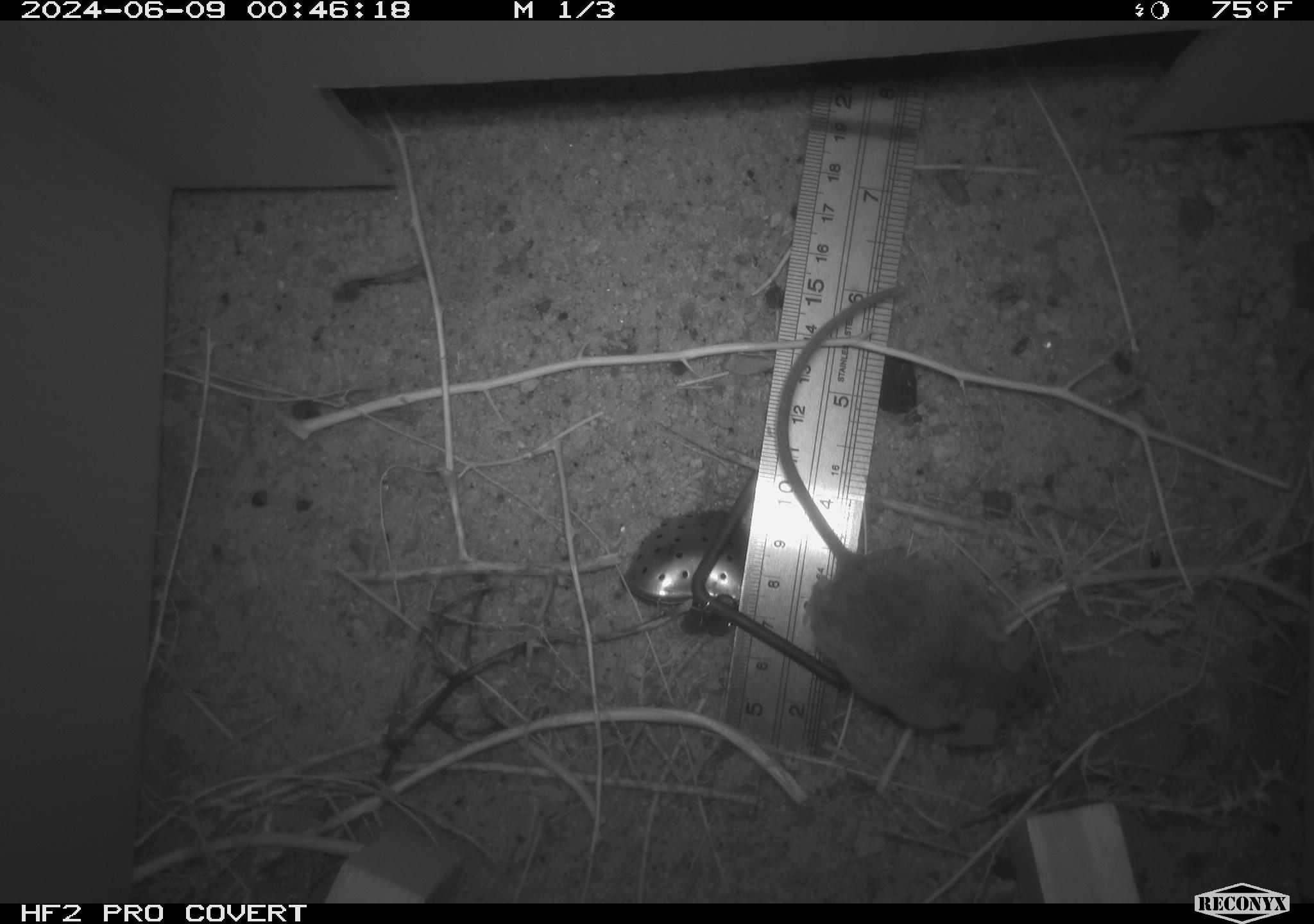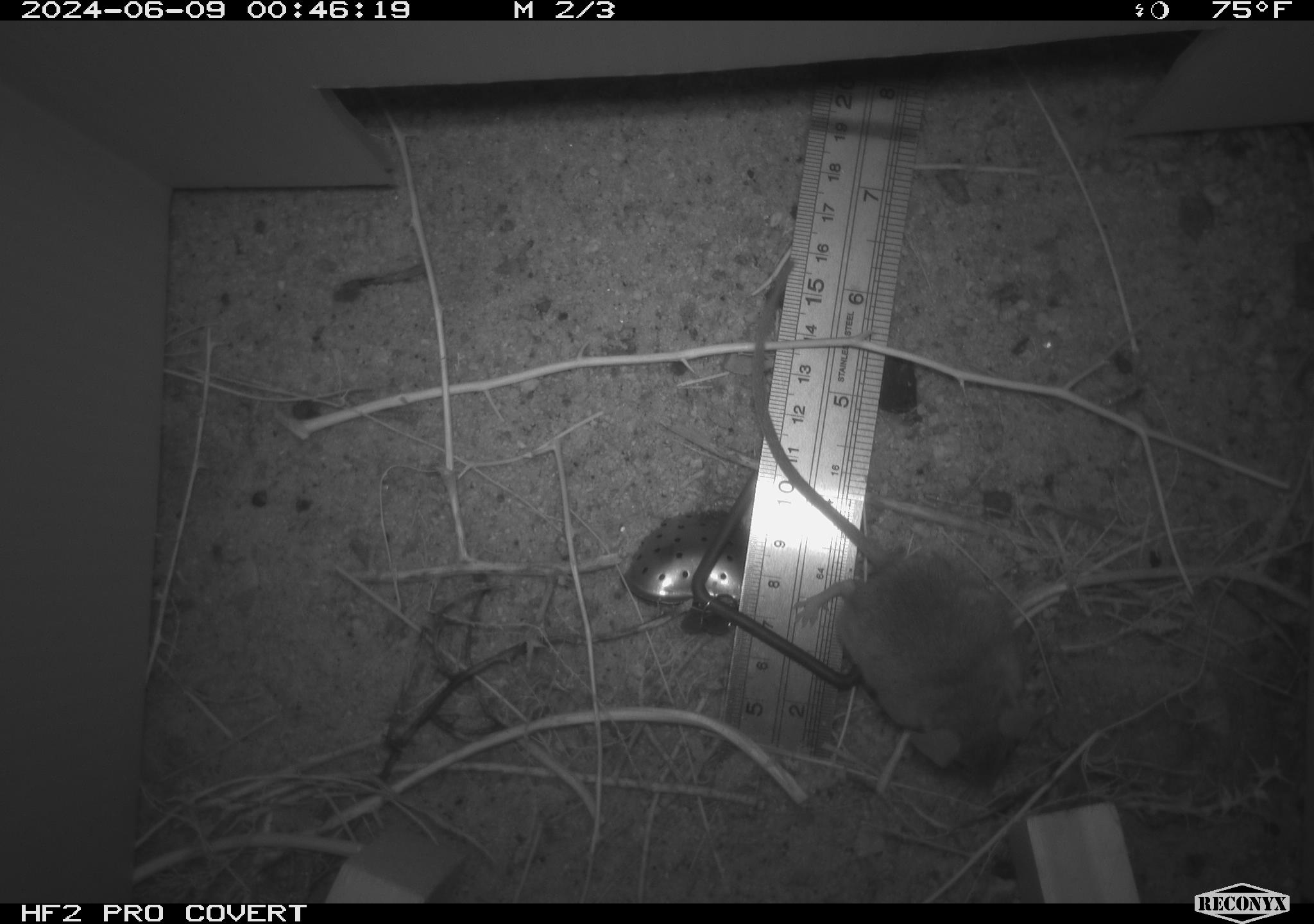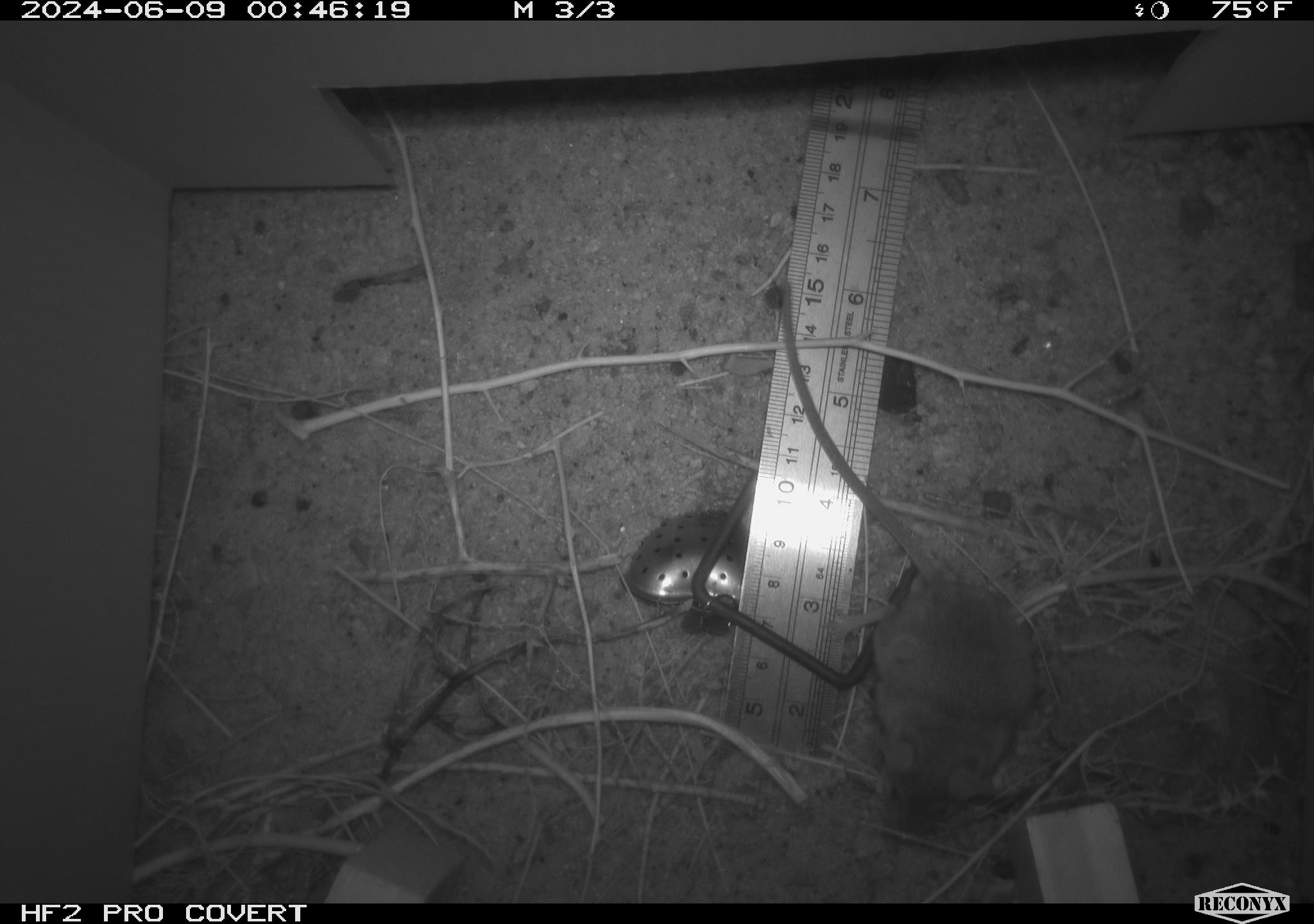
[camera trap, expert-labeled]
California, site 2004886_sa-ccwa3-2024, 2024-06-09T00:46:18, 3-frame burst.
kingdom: Animalia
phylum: Chordata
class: Mammalia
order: Rodentia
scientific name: Rodentia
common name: mouse species